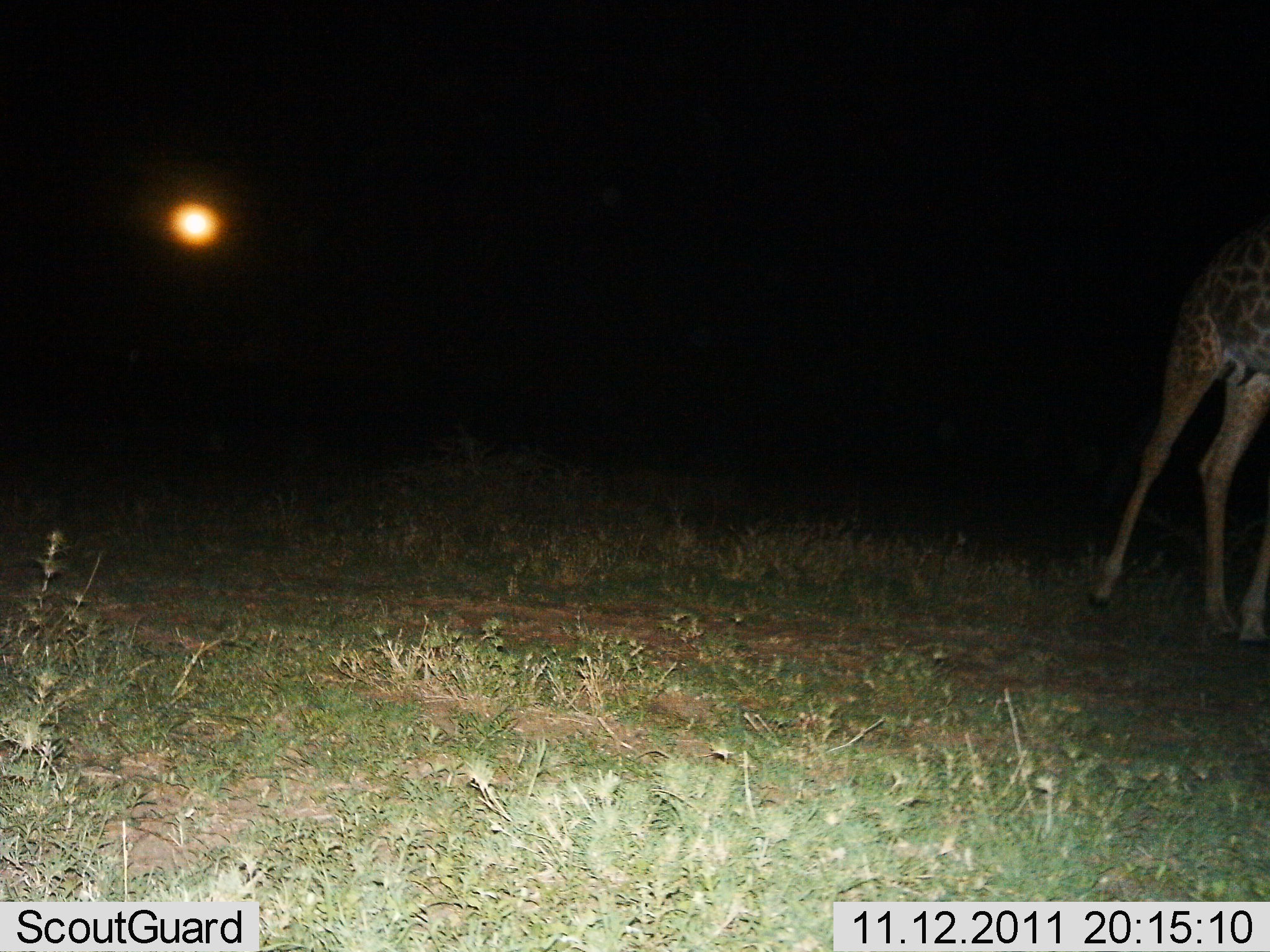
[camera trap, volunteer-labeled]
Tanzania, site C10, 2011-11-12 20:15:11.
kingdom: Animalia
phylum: Chordata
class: Mammalia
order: Artiodactyla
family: Giraffidae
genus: Giraffa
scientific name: Giraffa camelopardalis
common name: giraffe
Giraffe (Giraffa camelopardalis), count 1. Behavior (volunteer vote fractions): standing 23%, resting 0%, moving 77%, interacting 0%. Young present (vote fraction): 0%. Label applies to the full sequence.